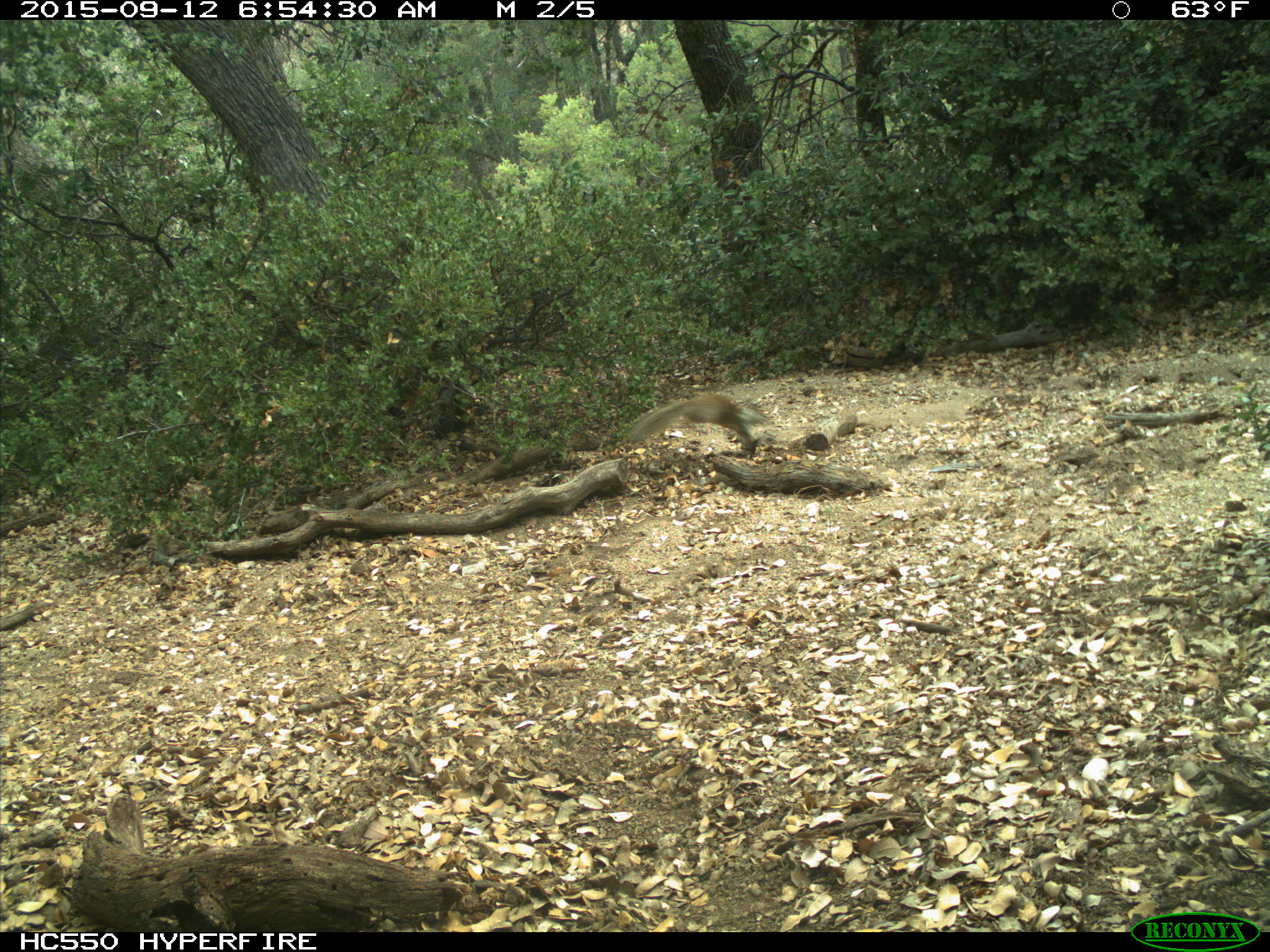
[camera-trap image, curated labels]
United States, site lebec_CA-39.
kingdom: Animalia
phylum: Chordata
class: Mammalia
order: Rodentia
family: Sciuridae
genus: Otospermophilus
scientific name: Otospermophilus beecheyi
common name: california ground squirrel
Otospermophilus beecheyi (california ground squirrel).